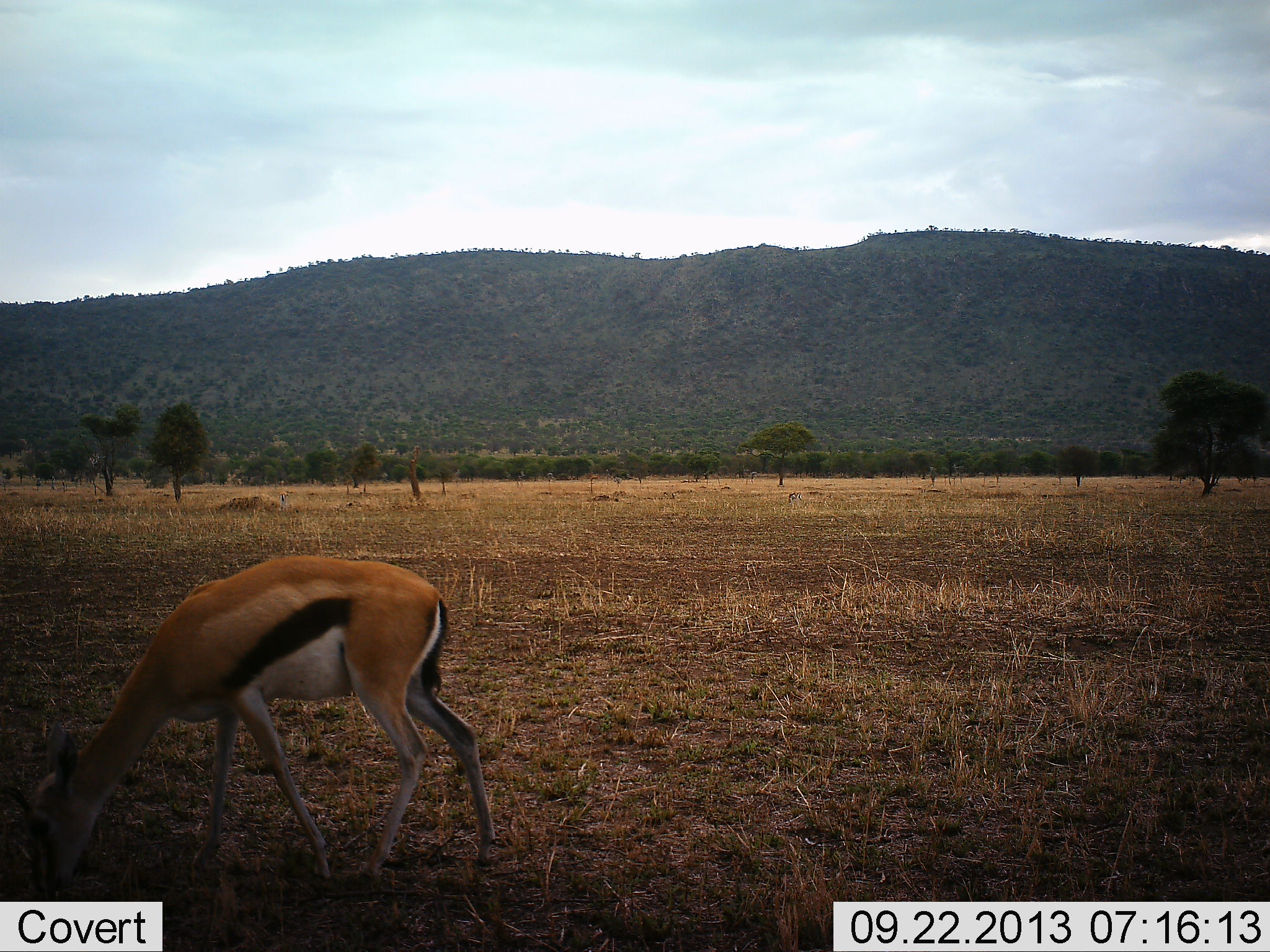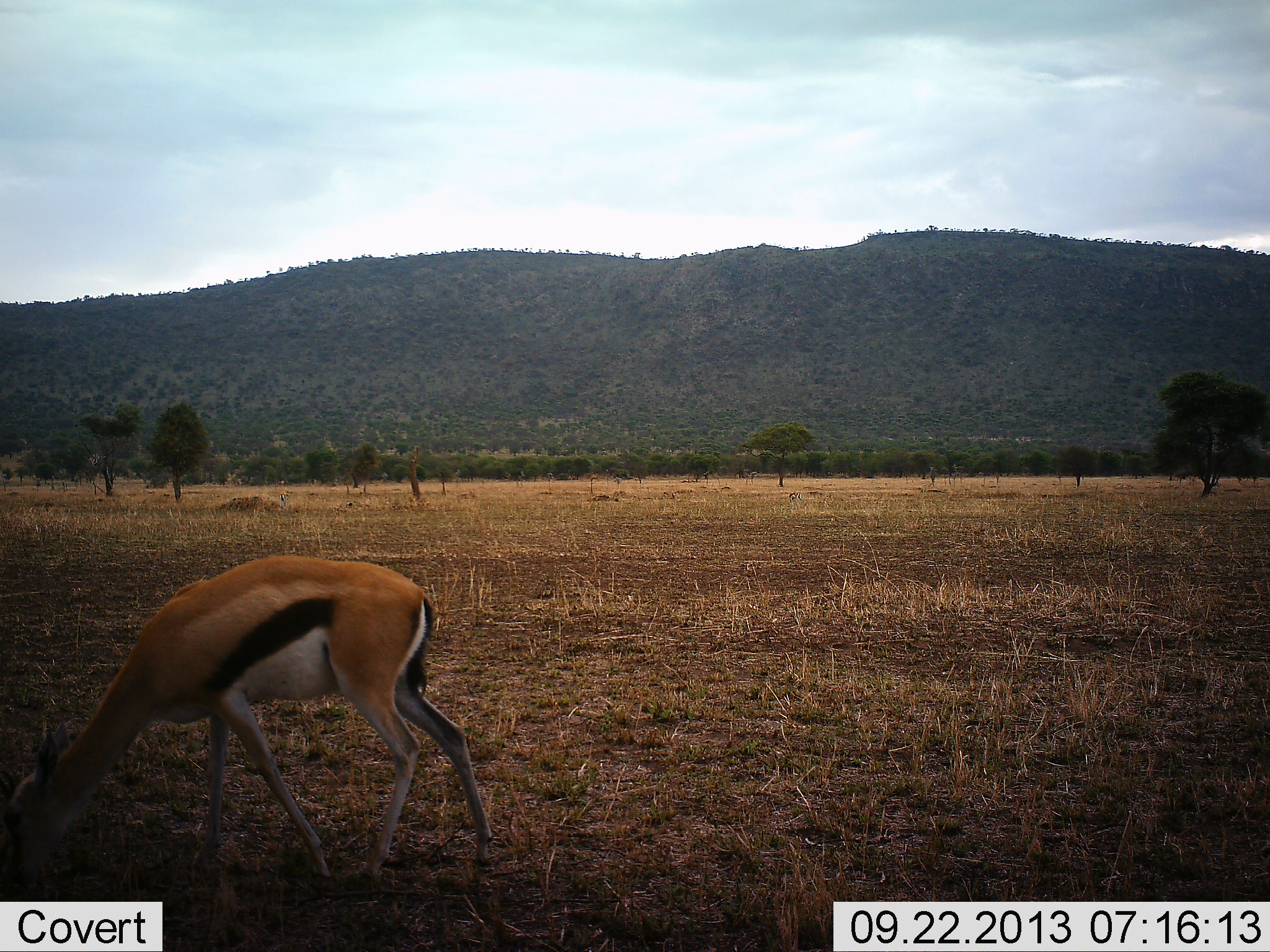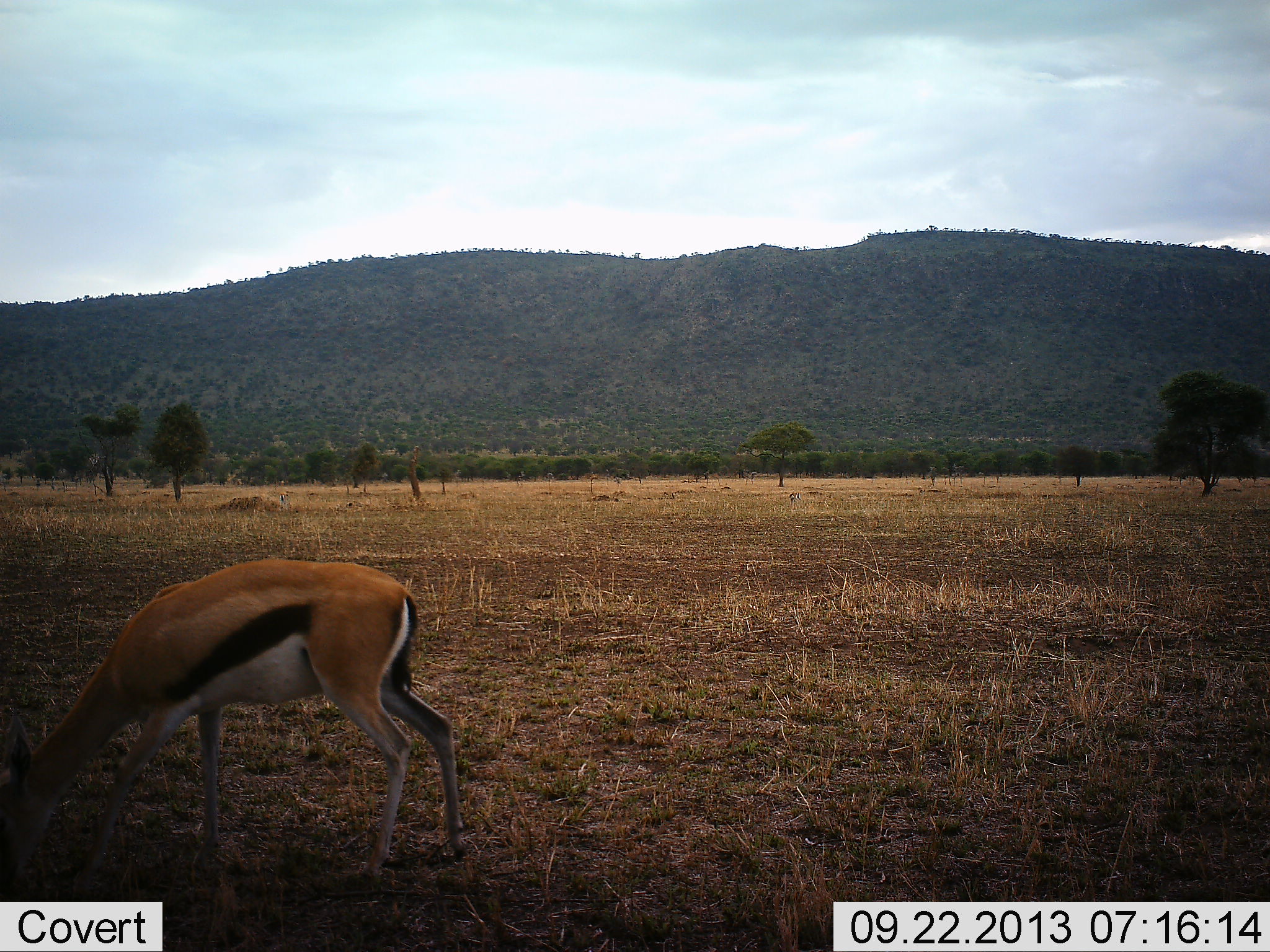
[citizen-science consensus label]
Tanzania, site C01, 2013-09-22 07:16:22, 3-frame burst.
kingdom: Animalia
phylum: Chordata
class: Mammalia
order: Artiodactyla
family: Bovidae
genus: Eudorcas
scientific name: Eudorcas thomsonii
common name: thomson's gazelle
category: gazellethomsons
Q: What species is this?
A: Gazellethomsons (thomson's gazelle) (Eudorcas thomsonii).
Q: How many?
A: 1.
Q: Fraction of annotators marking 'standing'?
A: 15%.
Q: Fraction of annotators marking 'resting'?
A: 0%.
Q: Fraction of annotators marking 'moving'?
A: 10%.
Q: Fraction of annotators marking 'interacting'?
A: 0%.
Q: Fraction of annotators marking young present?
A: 0%.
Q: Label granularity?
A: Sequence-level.